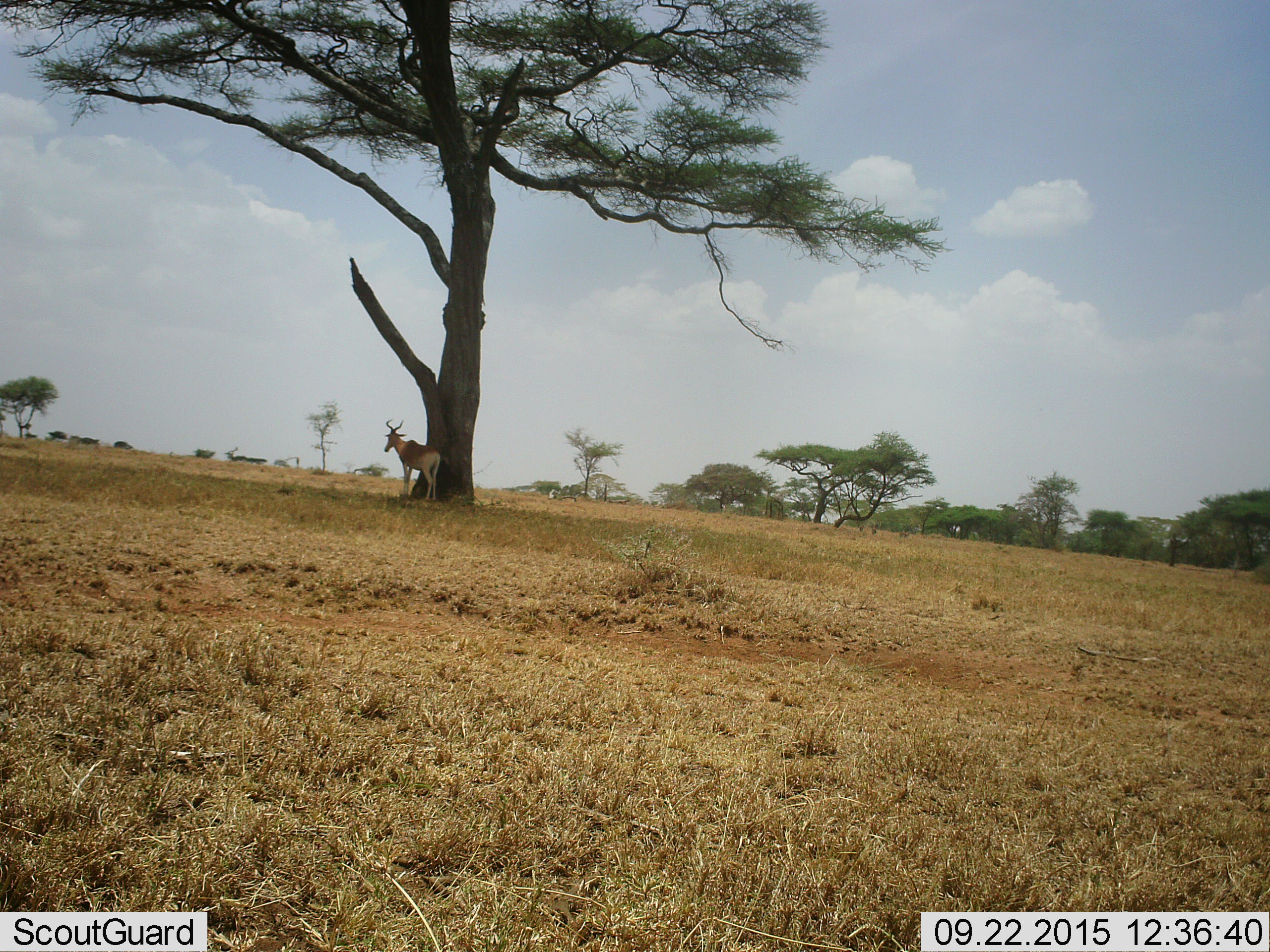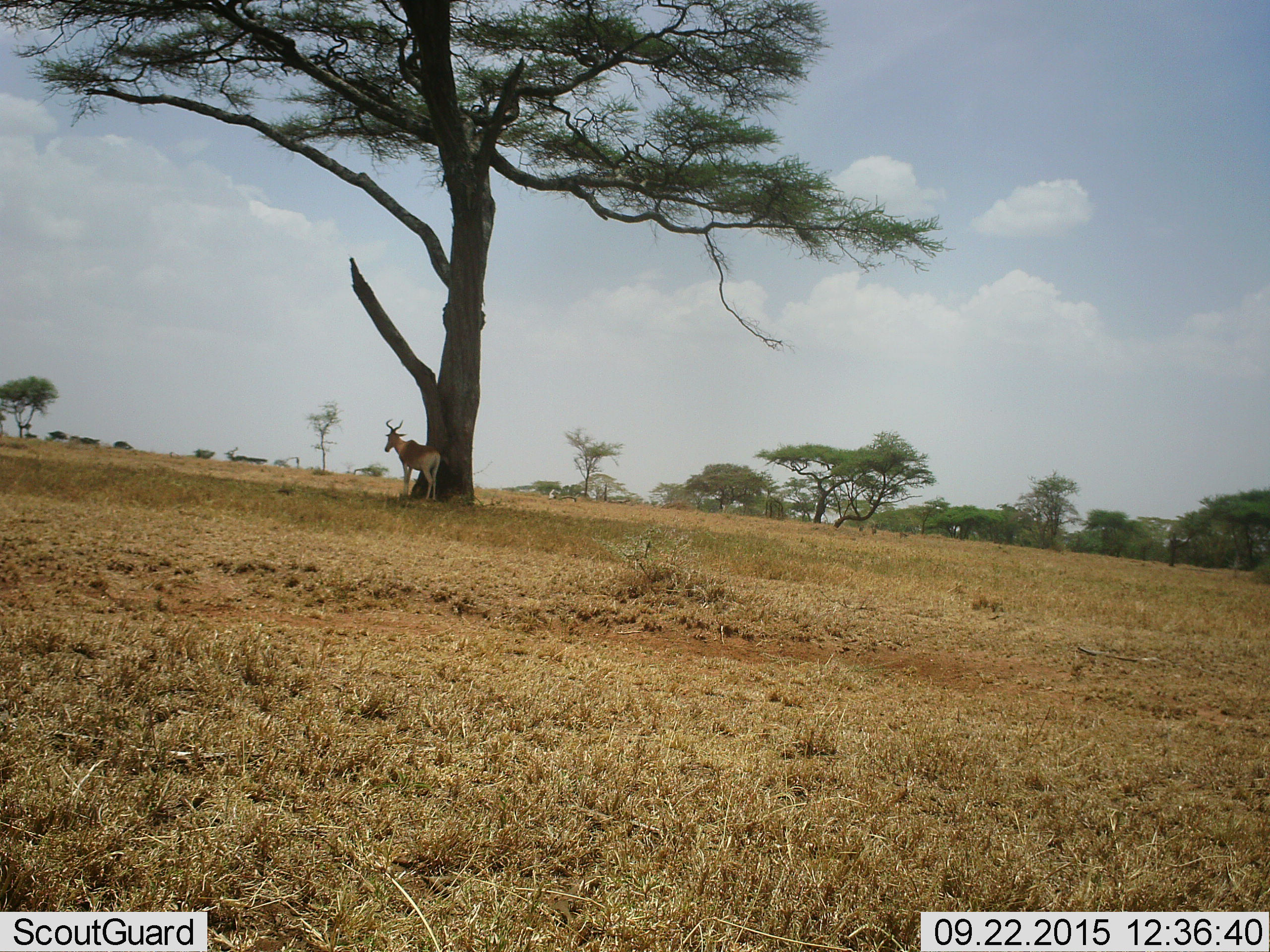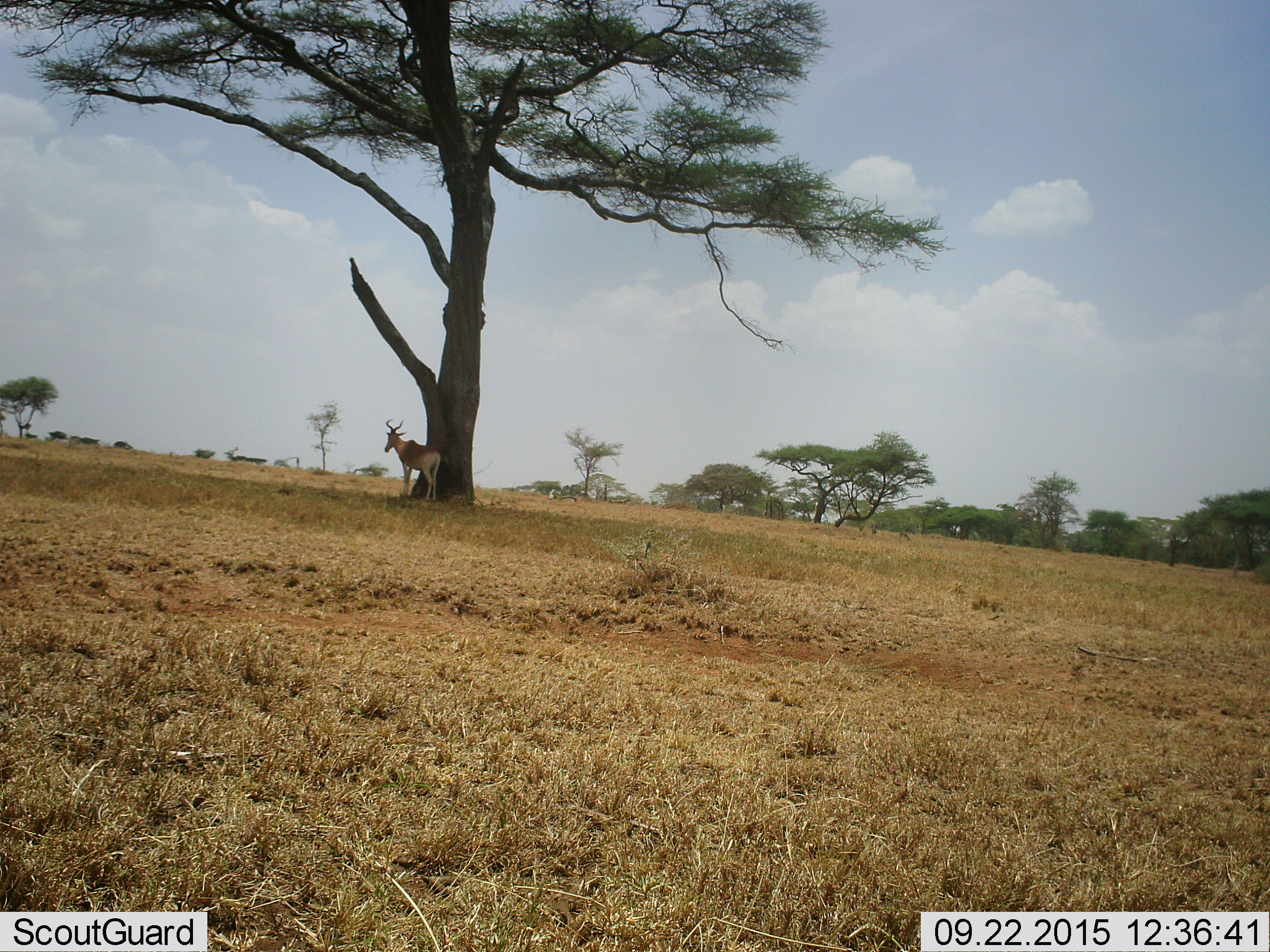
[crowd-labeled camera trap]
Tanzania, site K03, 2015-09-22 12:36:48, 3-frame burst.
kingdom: Animalia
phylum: Chordata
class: Mammalia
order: Artiodactyla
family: Bovidae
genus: Alcelaphus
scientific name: Alcelaphus buselaphus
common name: hartebeest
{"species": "hartebeest (Alcelaphus buselaphus)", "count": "1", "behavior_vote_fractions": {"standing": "100%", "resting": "0%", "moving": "0%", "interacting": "0%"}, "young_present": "0%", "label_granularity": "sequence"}